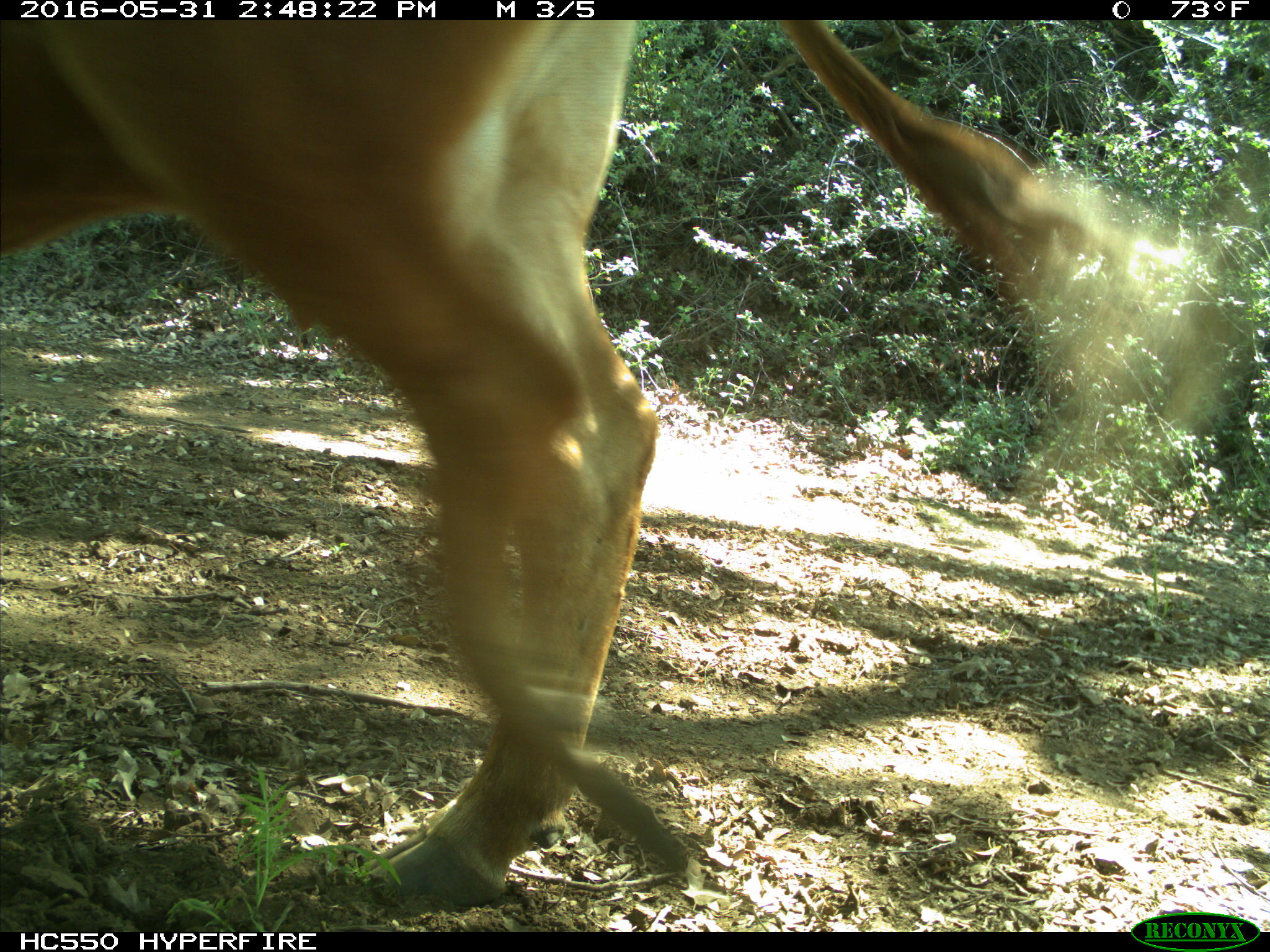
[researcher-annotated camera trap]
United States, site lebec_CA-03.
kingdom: Animalia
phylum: Chordata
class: Mammalia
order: Artiodactyla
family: Bovidae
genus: Bos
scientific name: Bos taurus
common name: domestic cow